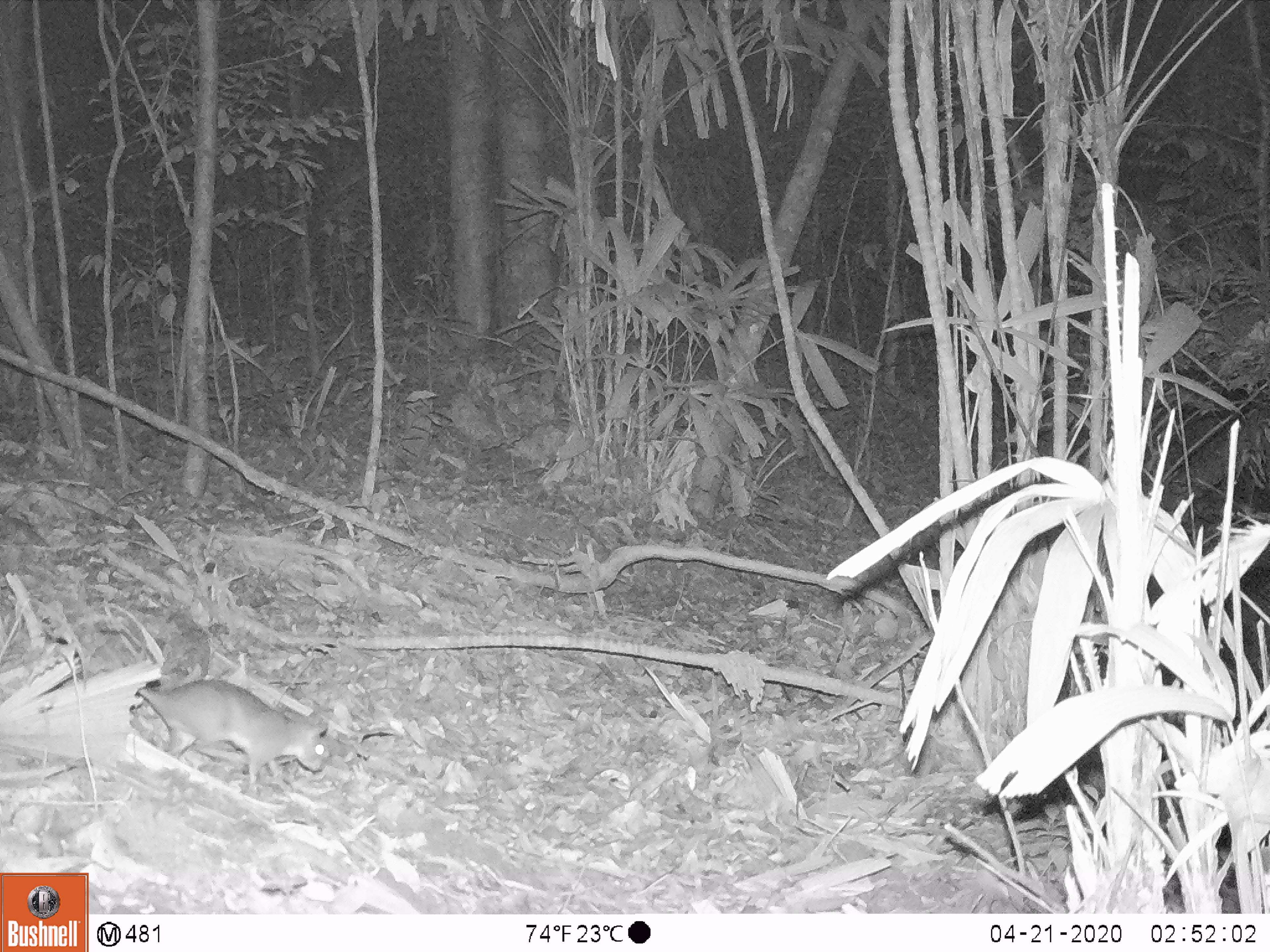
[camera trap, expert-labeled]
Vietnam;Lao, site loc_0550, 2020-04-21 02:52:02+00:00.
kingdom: Animalia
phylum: Chordata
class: Mammalia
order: Rodentia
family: Muridae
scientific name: Muridae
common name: old-world mice and rats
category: unidentified murid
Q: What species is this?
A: Unidentified murid (old-world mice and rats) (Muridae).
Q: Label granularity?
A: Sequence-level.